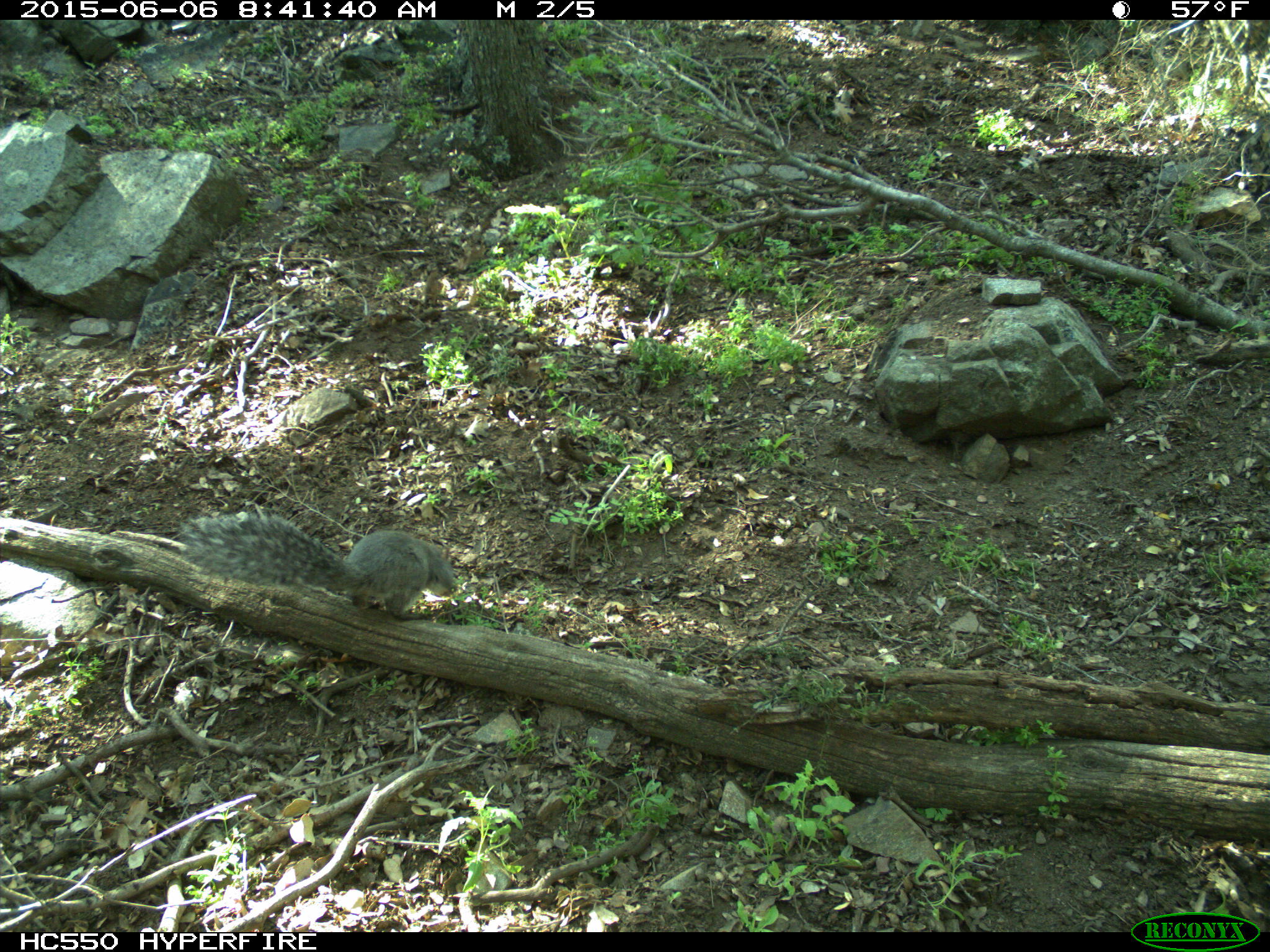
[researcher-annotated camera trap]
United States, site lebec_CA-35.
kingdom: Animalia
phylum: Chordata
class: Mammalia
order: Rodentia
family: Sciuridae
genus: Sciurus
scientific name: Sciurus carolinensis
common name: eastern gray squirrel